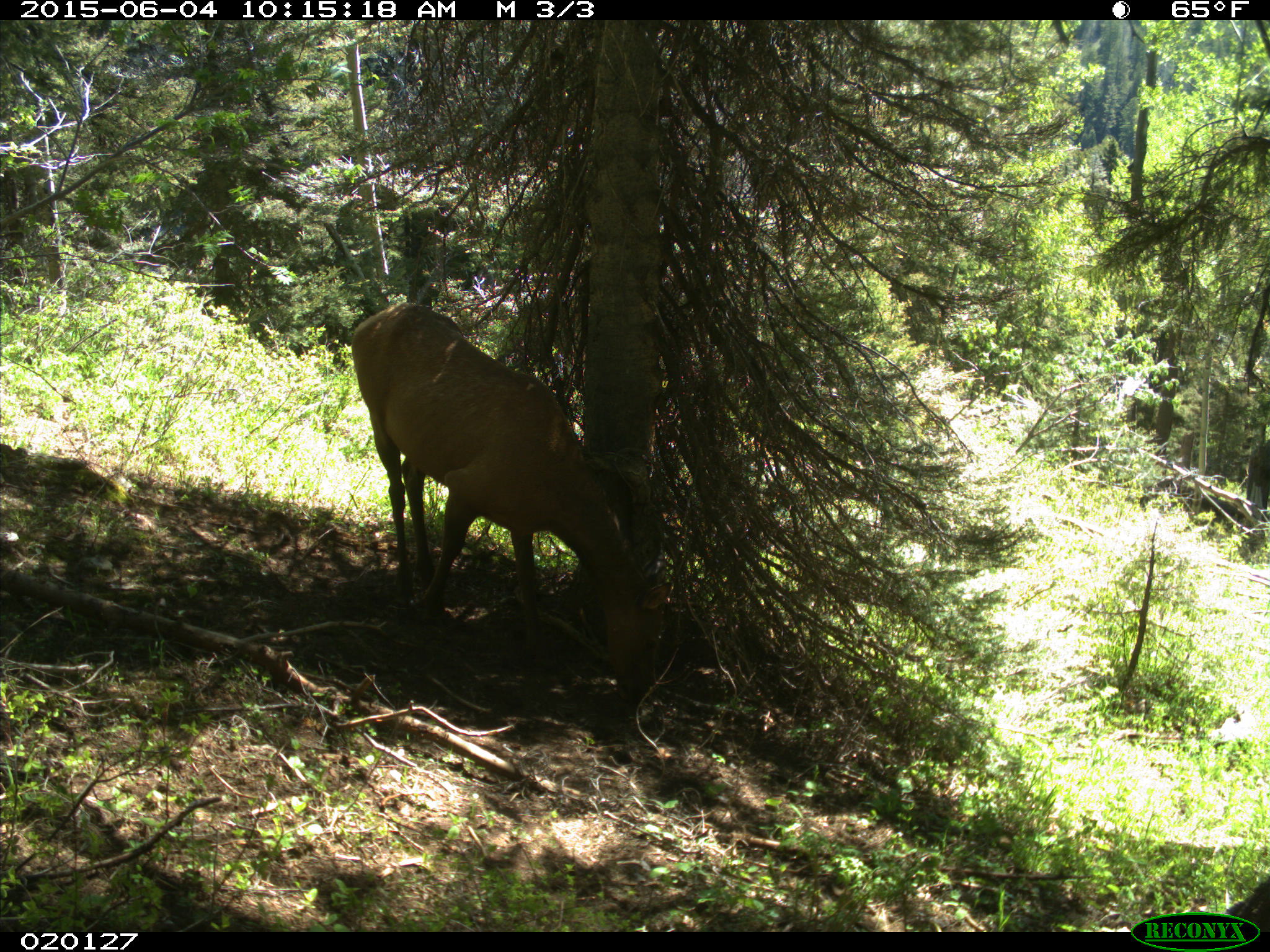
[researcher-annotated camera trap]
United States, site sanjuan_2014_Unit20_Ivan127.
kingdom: Animalia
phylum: Chordata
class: Mammalia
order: Artiodactyla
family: Cervidae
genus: Cervus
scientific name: Cervus elaphus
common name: red deer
Cervus elaphus (red deer).